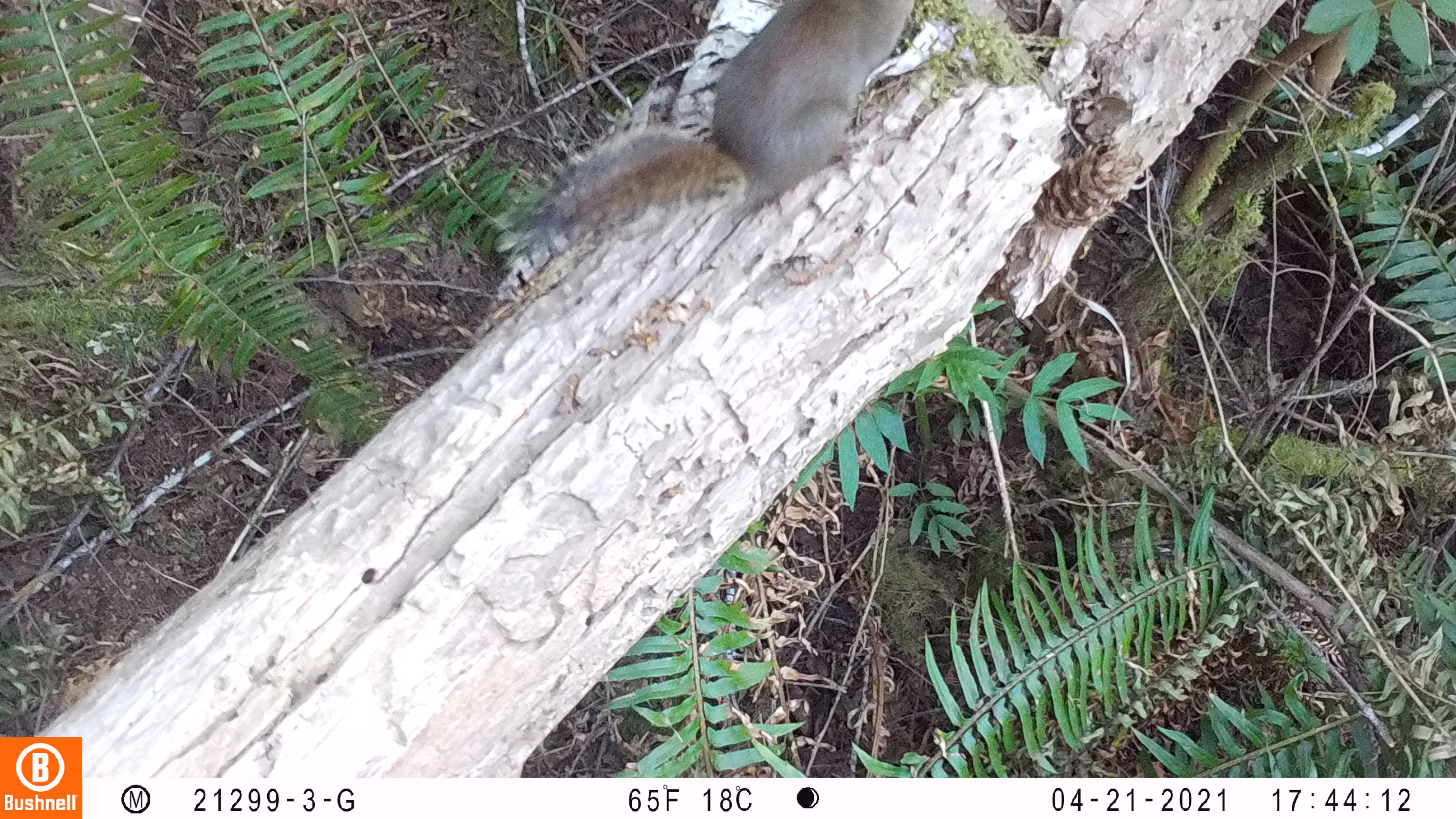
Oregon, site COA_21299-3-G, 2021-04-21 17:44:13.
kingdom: Animalia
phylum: Chordata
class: Mammalia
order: Rodentia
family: Sciuridae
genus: Tamiasciurus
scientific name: Tamiasciurus douglasii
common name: douglas squirrel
Douglas squirrel (Tamiasciurus douglasii).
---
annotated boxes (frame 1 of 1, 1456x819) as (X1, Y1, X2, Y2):
douglas squirrel: (523, 4, 919, 258)